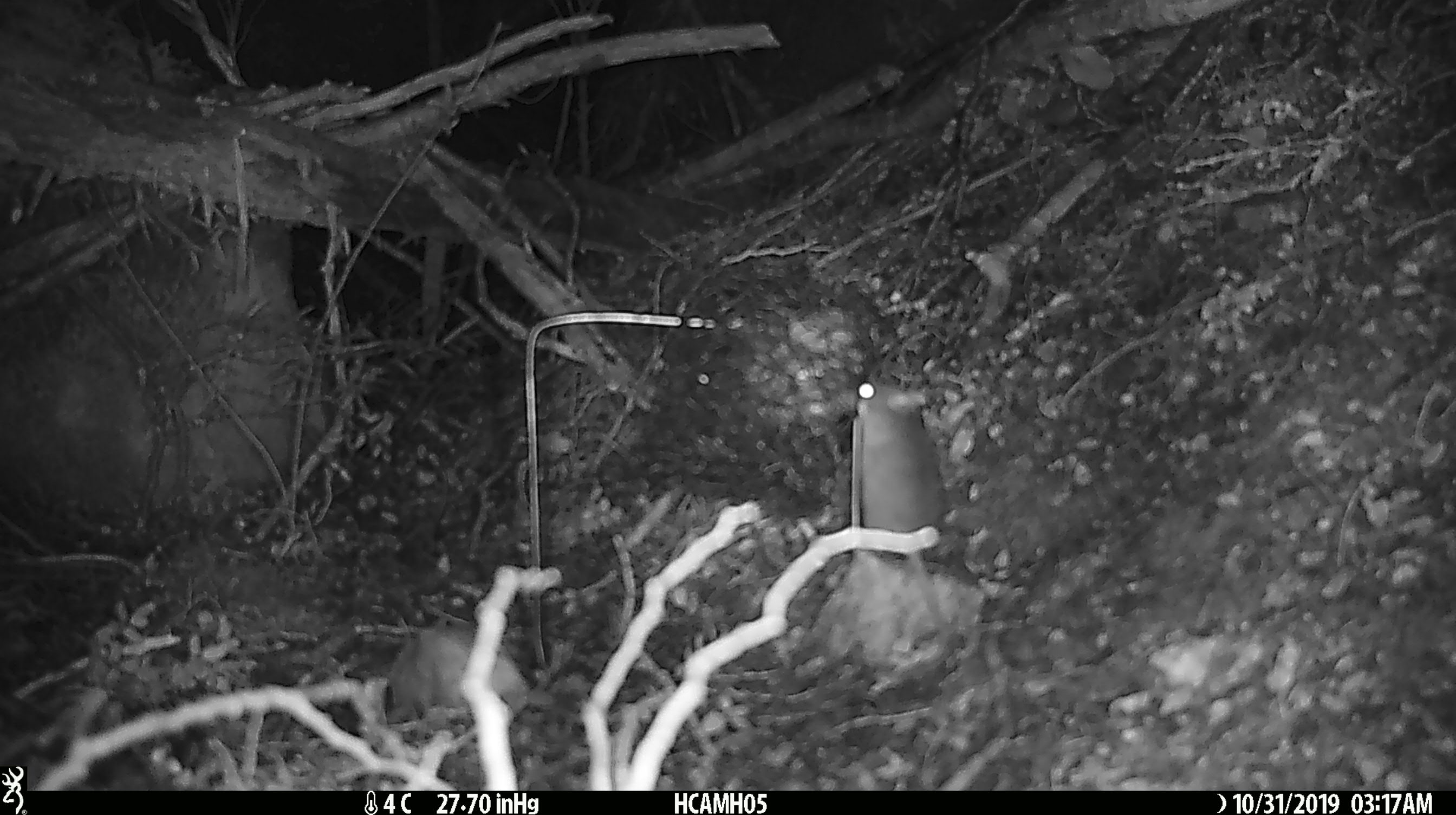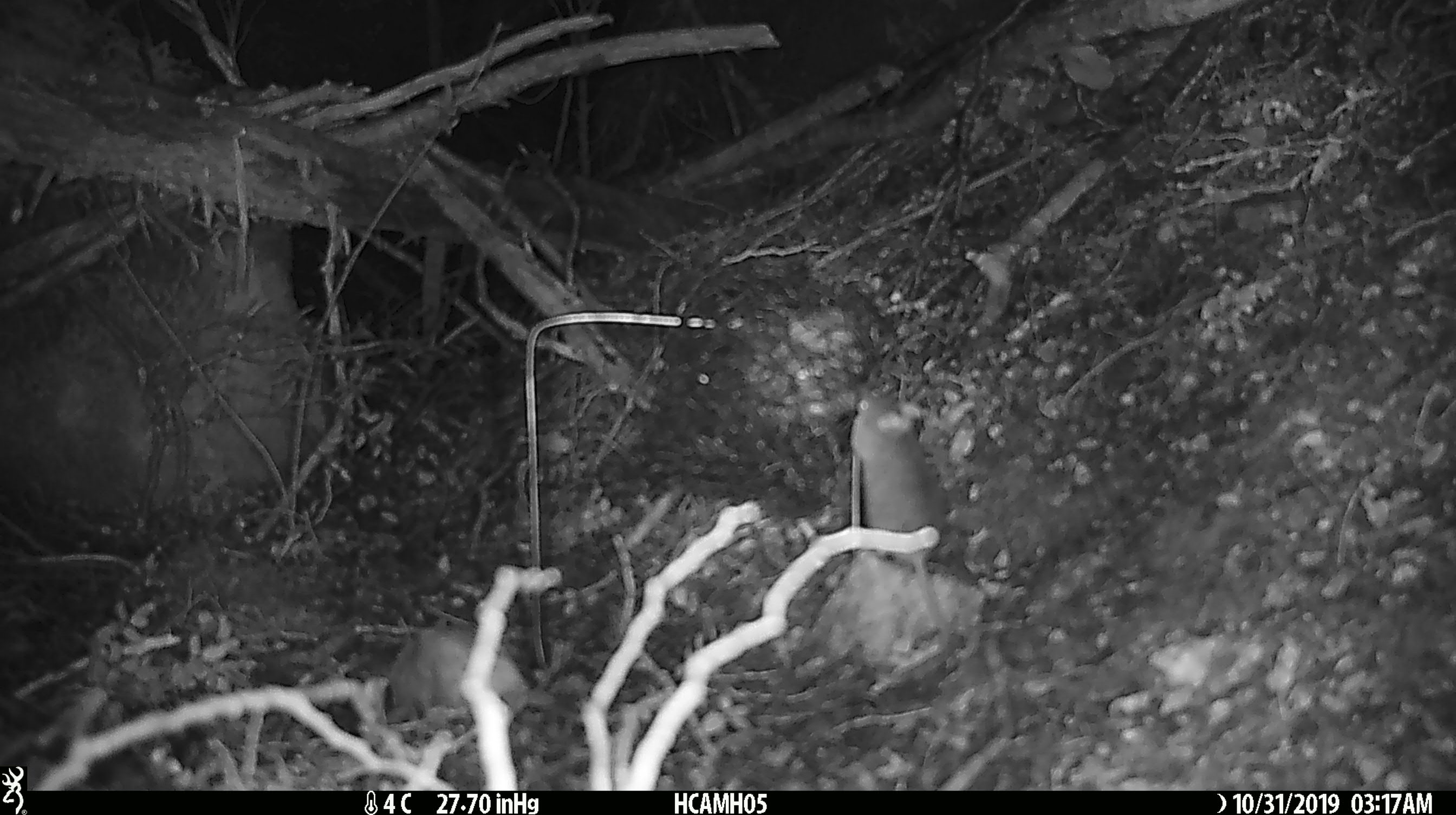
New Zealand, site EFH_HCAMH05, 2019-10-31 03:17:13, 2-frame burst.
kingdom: Animalia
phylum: Chordata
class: Mammalia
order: Rodentia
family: Muridae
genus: Mus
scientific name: Mus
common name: mouse